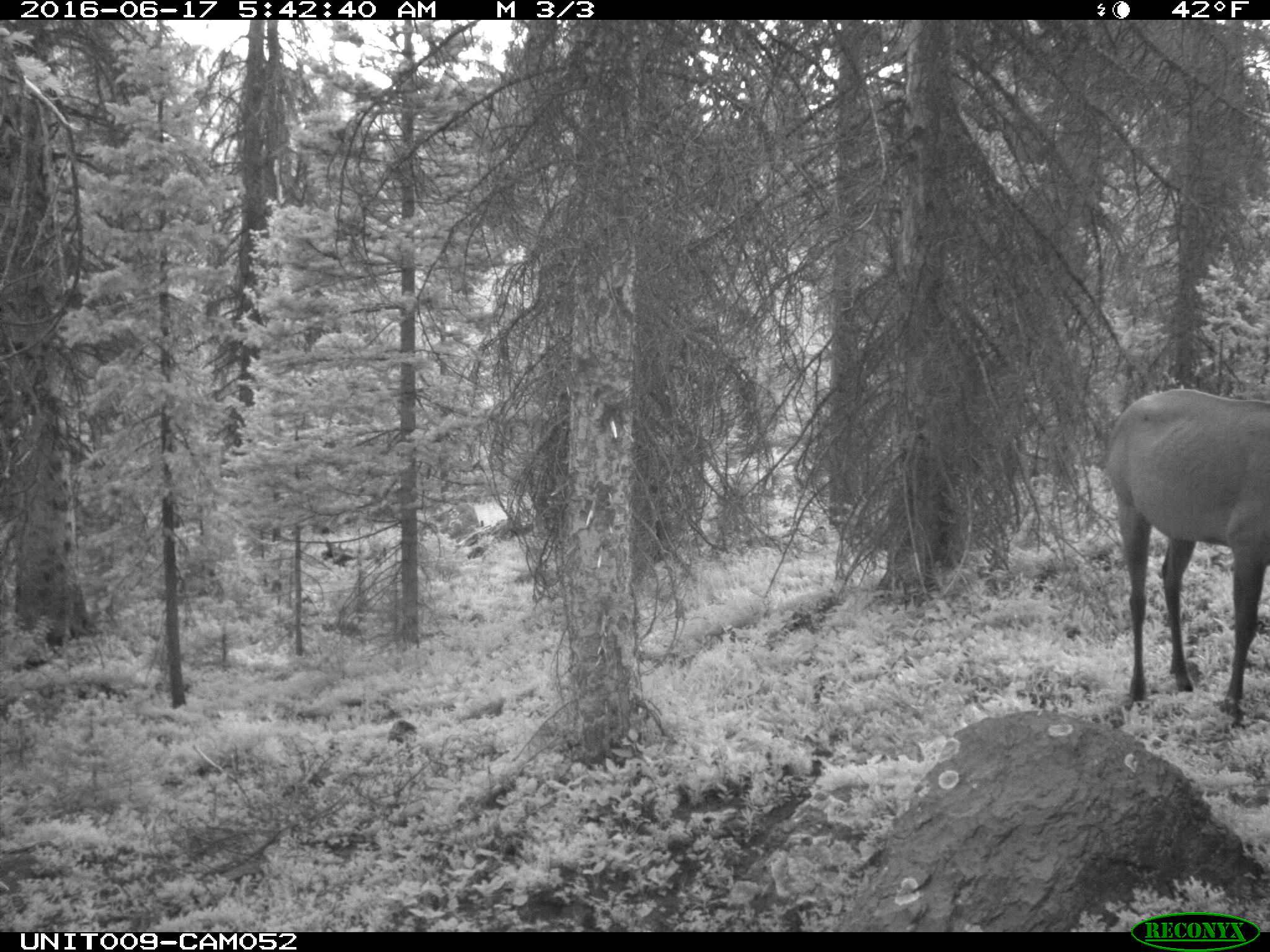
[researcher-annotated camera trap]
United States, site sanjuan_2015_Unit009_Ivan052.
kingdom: Animalia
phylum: Chordata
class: Mammalia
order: Artiodactyla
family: Cervidae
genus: Cervus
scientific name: Cervus elaphus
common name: red deer